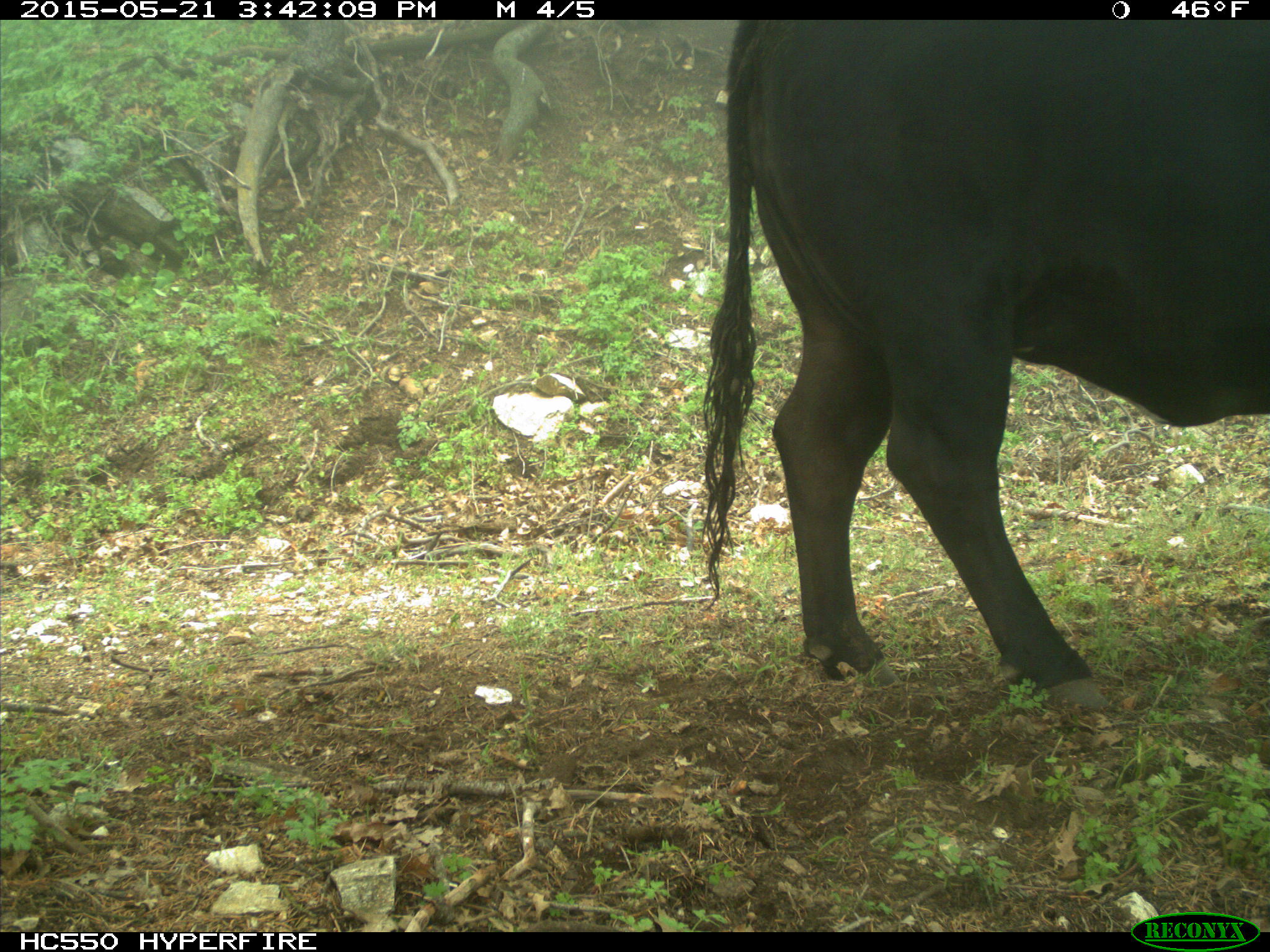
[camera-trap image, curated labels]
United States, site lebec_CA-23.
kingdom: Animalia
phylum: Chordata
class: Mammalia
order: Artiodactyla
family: Bovidae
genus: Bos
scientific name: Bos taurus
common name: domestic cow